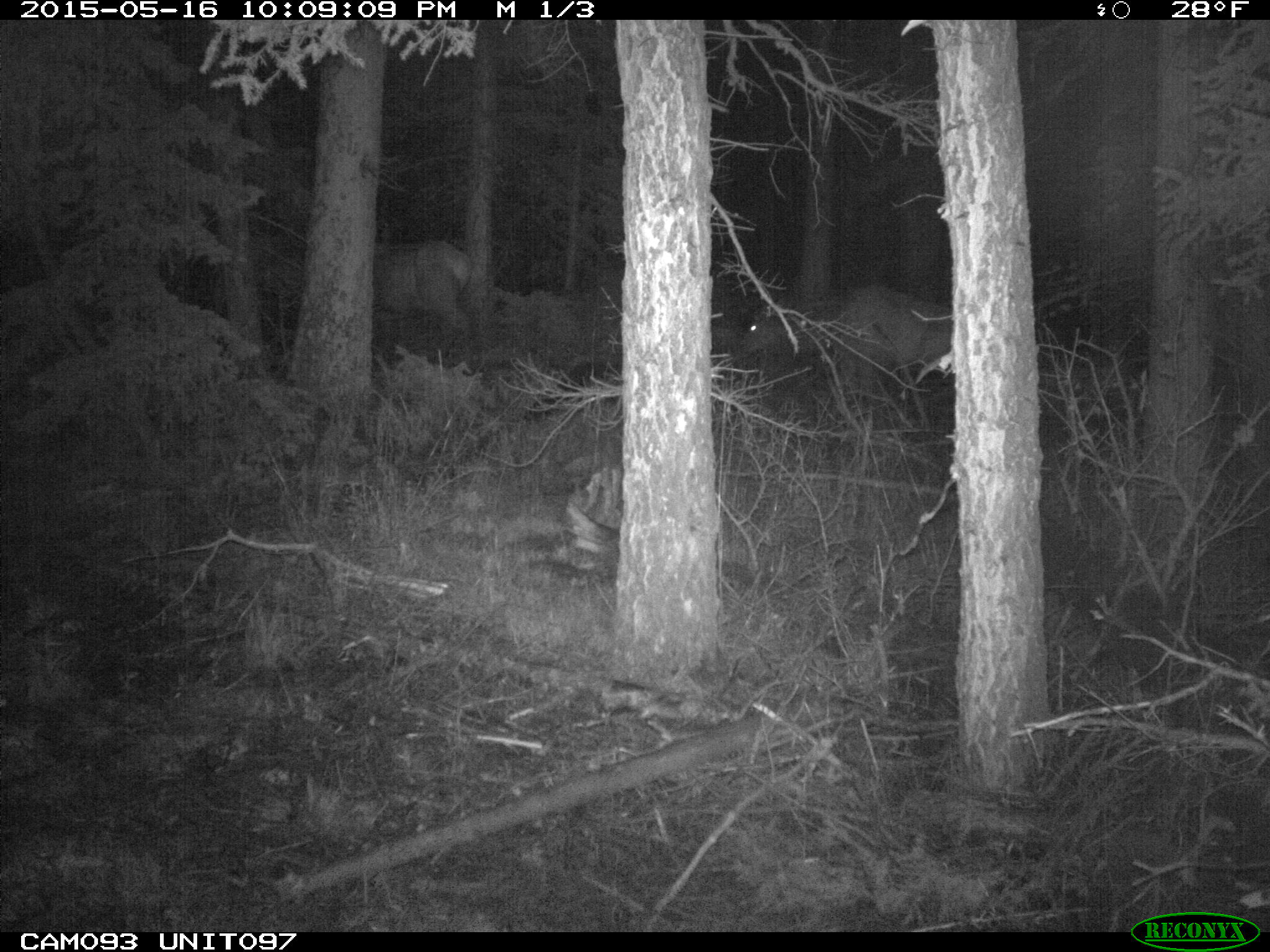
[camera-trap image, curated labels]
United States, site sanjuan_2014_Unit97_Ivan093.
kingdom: Animalia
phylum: Chordata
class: Mammalia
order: Artiodactyla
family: Cervidae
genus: Cervus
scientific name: Cervus elaphus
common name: red deer